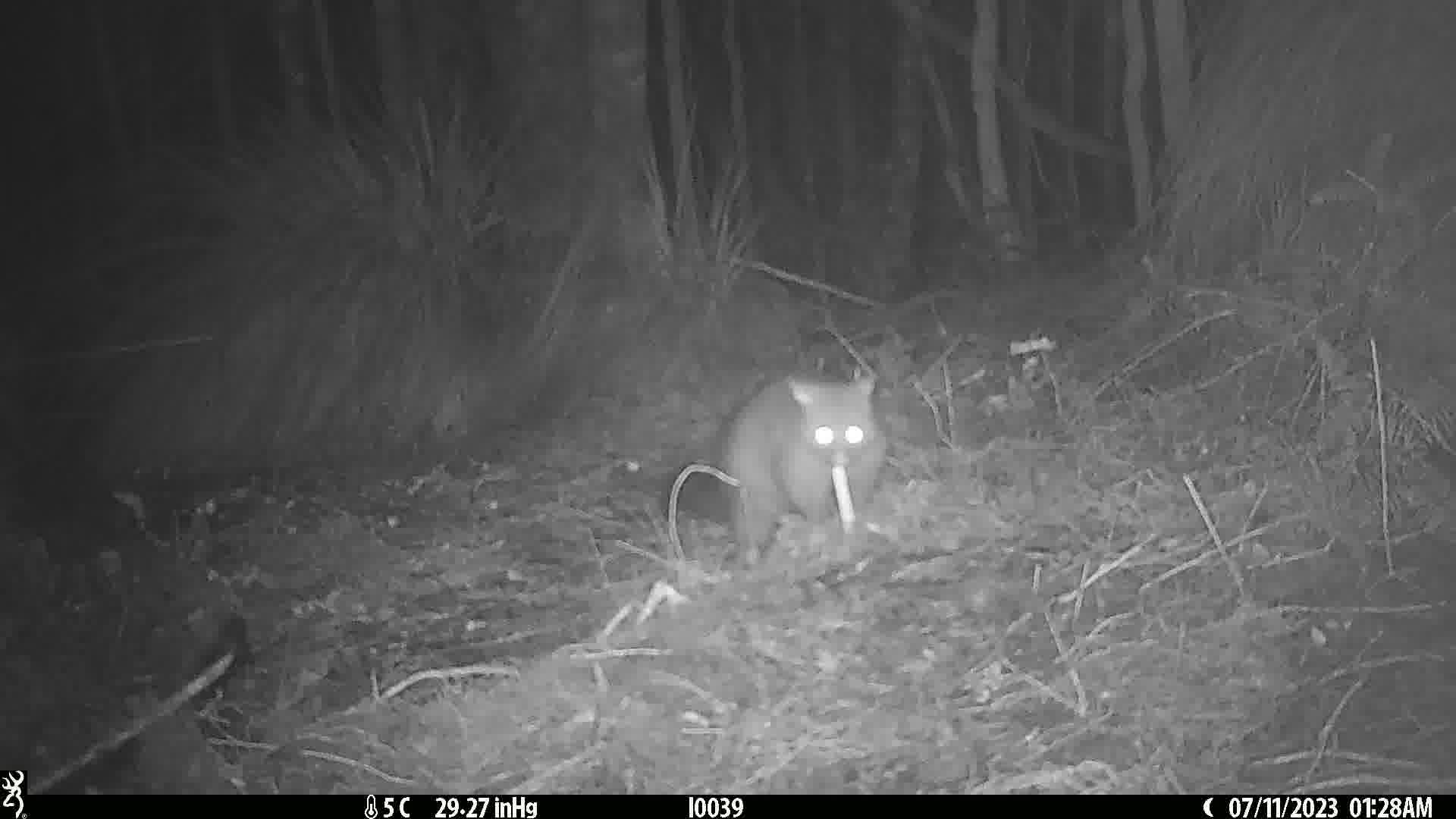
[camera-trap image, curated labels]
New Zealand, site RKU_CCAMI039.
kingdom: Animalia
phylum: Chordata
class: Mammalia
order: Diprotodontia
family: Phalangeridae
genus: Trichosurus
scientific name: Trichosurus vulpecula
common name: common brushtail possum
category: possum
Possum (common brushtail possum) (Trichosurus vulpecula).